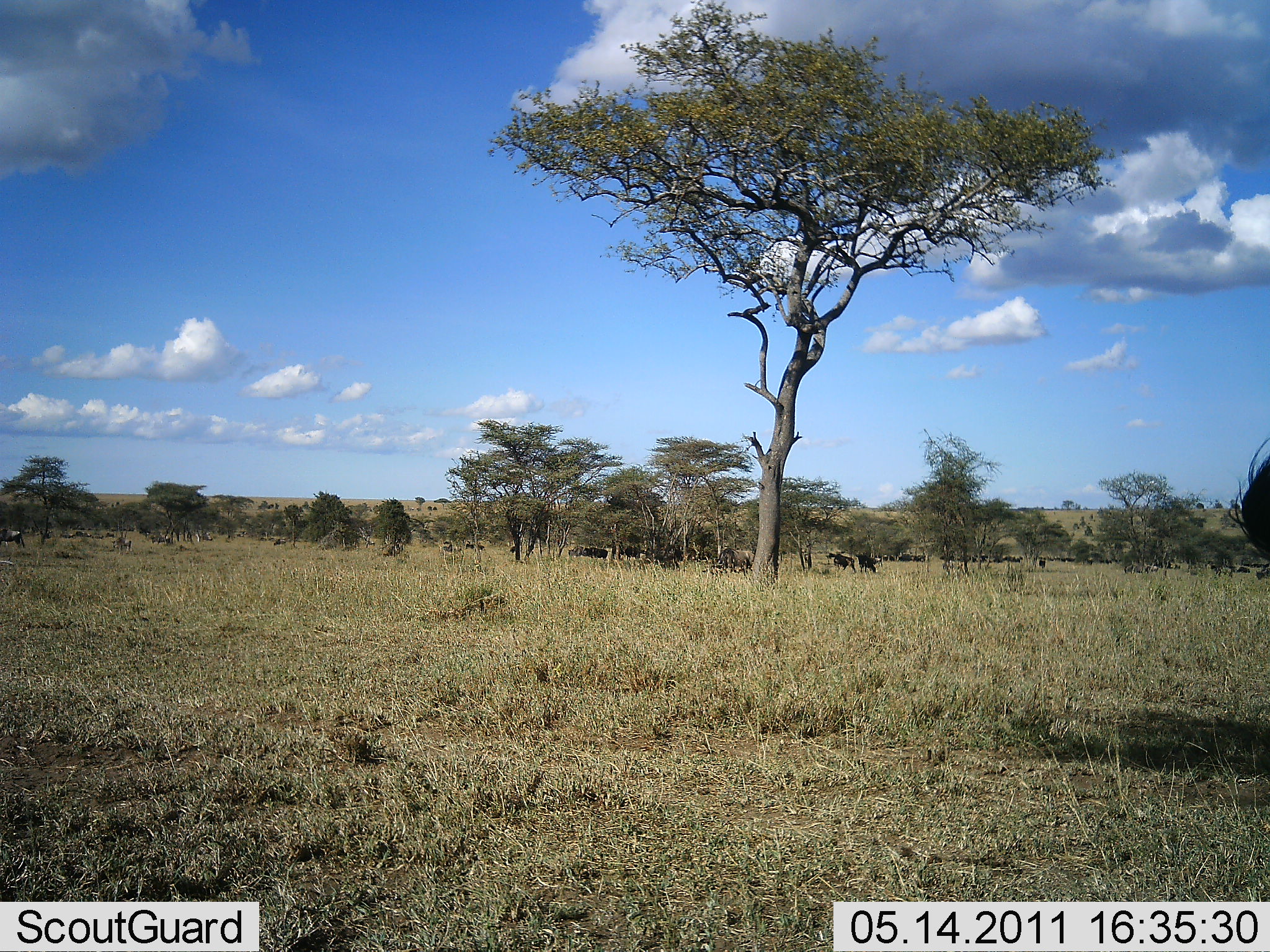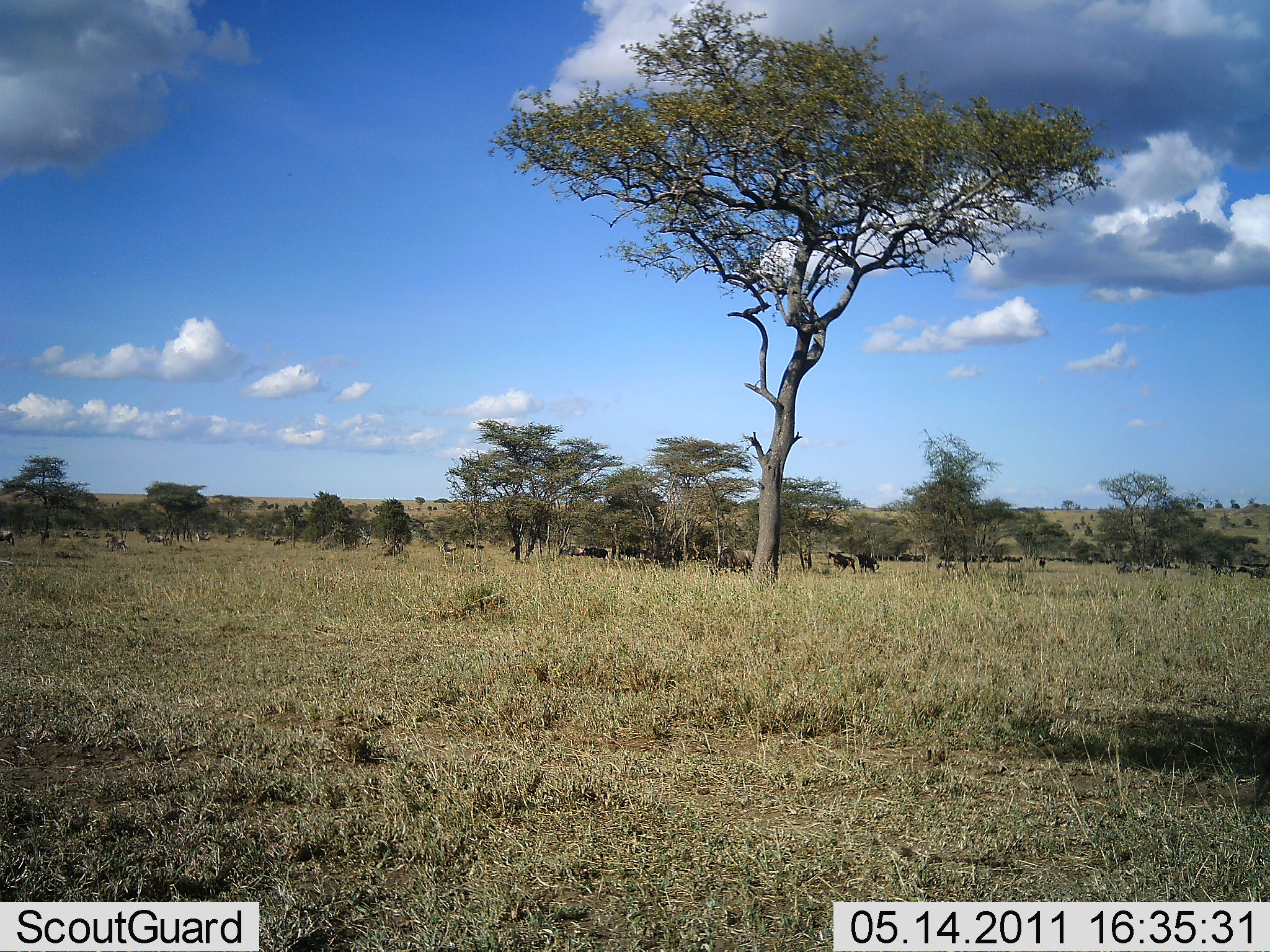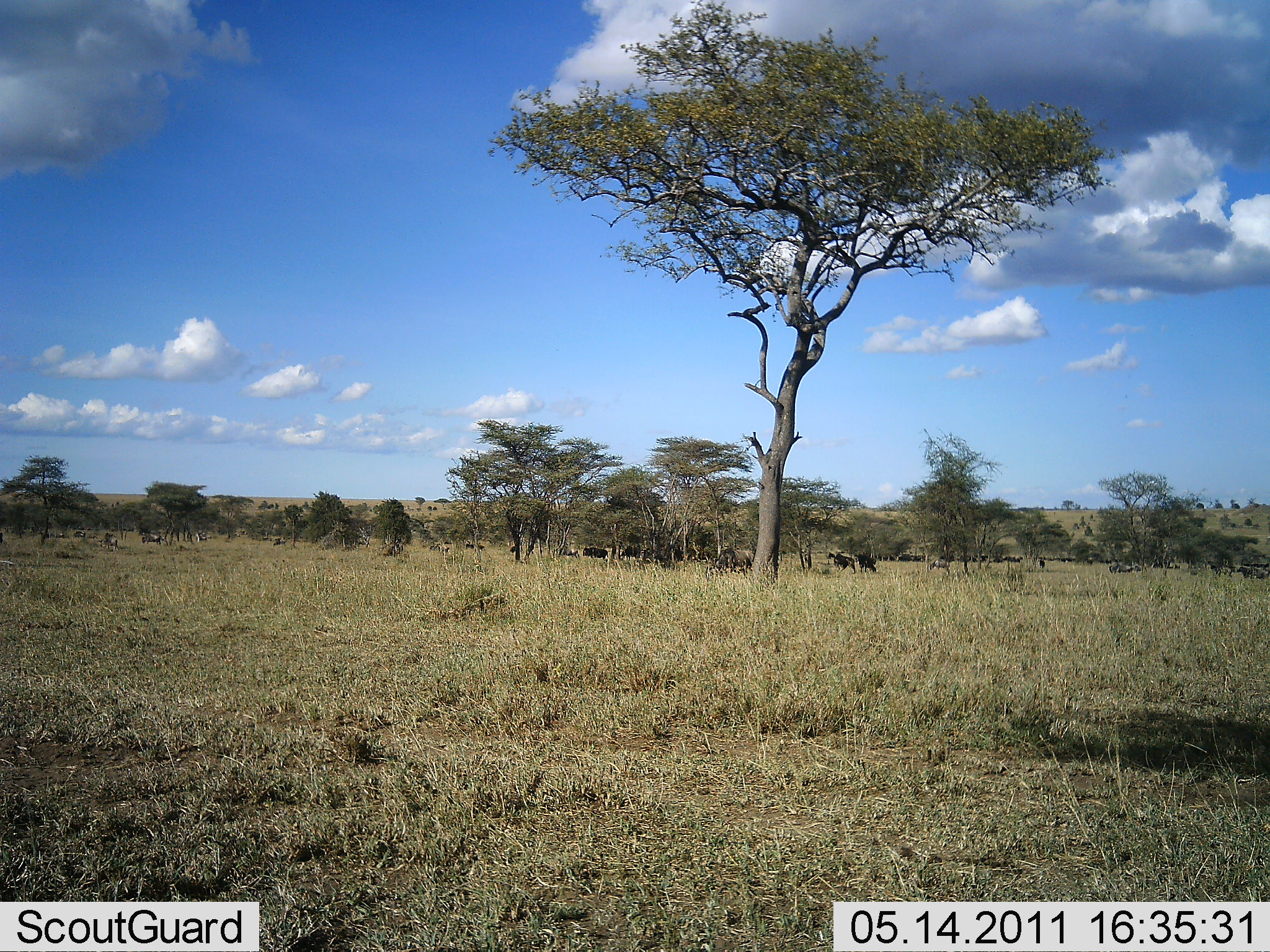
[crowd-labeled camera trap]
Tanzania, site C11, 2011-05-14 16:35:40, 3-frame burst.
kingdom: Animalia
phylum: Chordata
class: Mammalia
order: Artiodactyla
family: Bovidae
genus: Connochaetes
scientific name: Connochaetes taurinus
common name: blue wildebeest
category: wildebeest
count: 11-50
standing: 30%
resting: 0%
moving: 80%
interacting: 20%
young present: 0%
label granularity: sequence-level